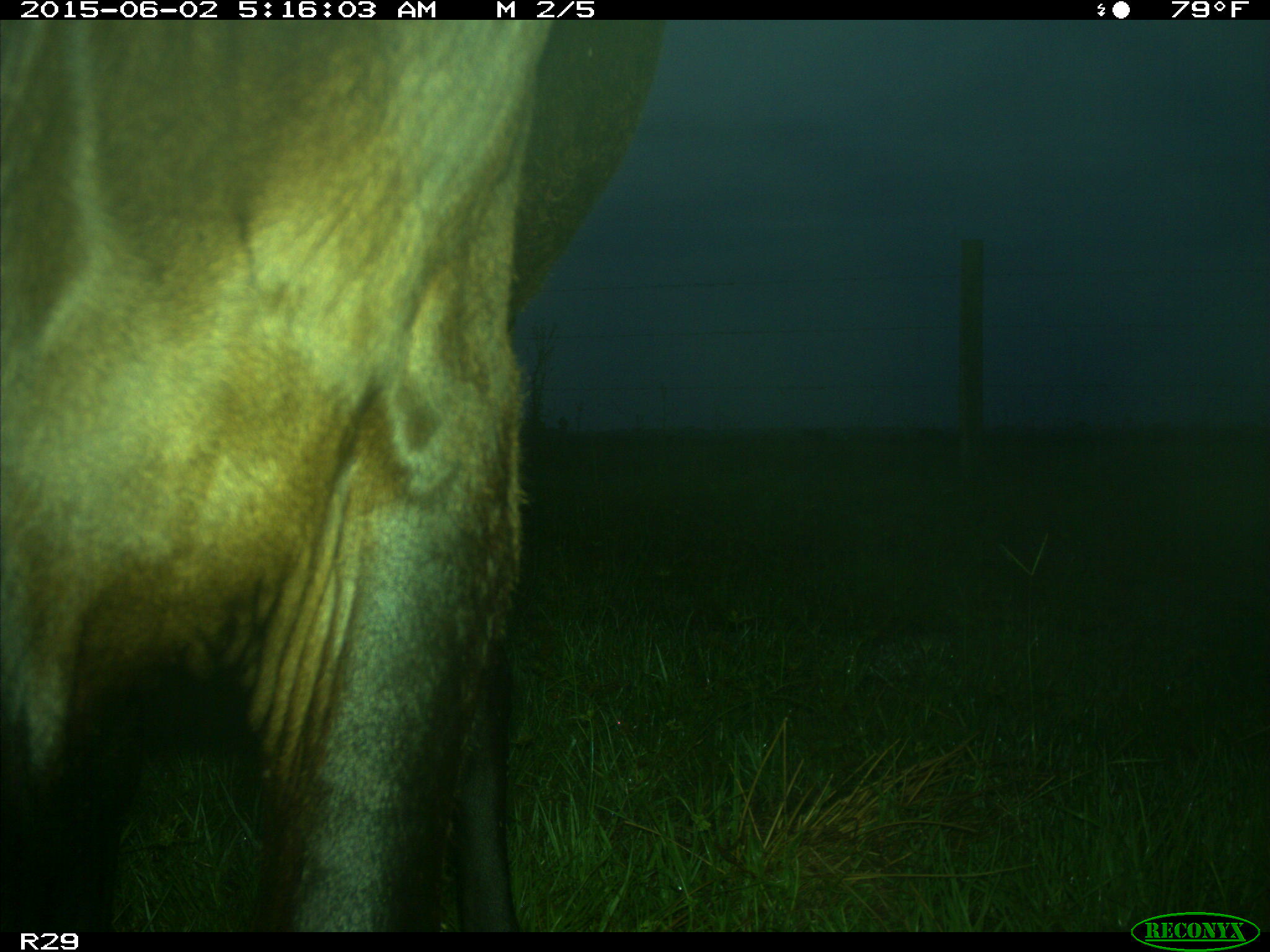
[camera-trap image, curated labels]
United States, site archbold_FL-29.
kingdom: Animalia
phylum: Chordata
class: Mammalia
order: Artiodactyla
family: Bovidae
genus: Bos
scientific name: Bos taurus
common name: domestic cow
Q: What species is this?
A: Bos taurus (domestic cow).